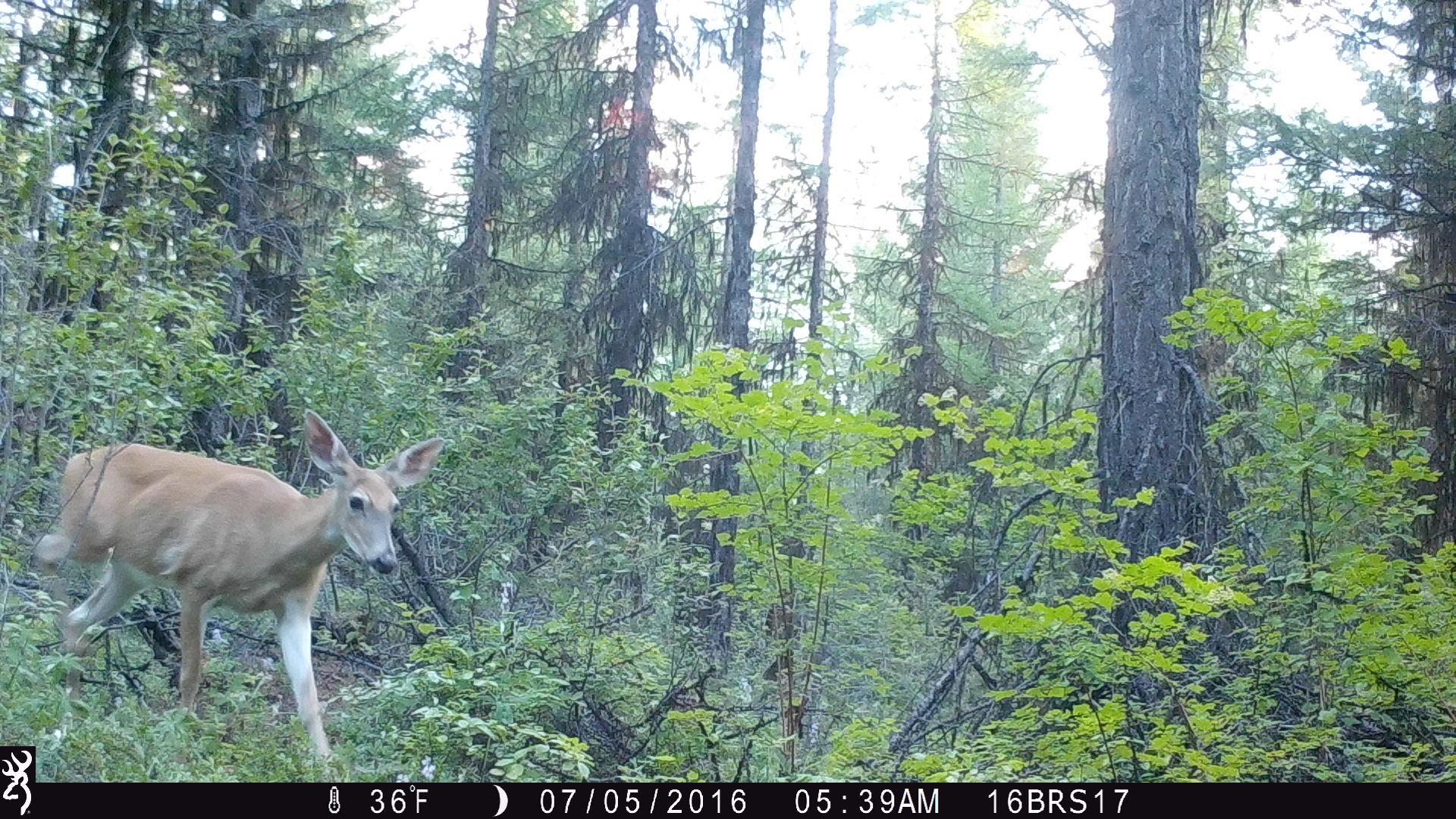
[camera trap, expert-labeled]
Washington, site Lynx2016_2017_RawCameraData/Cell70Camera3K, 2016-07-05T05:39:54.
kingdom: Animalia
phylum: Chordata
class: Mammalia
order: Artiodactyla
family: Cervidae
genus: Odocoileus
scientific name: Odocoileus virginianus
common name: white-tailed deer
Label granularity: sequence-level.